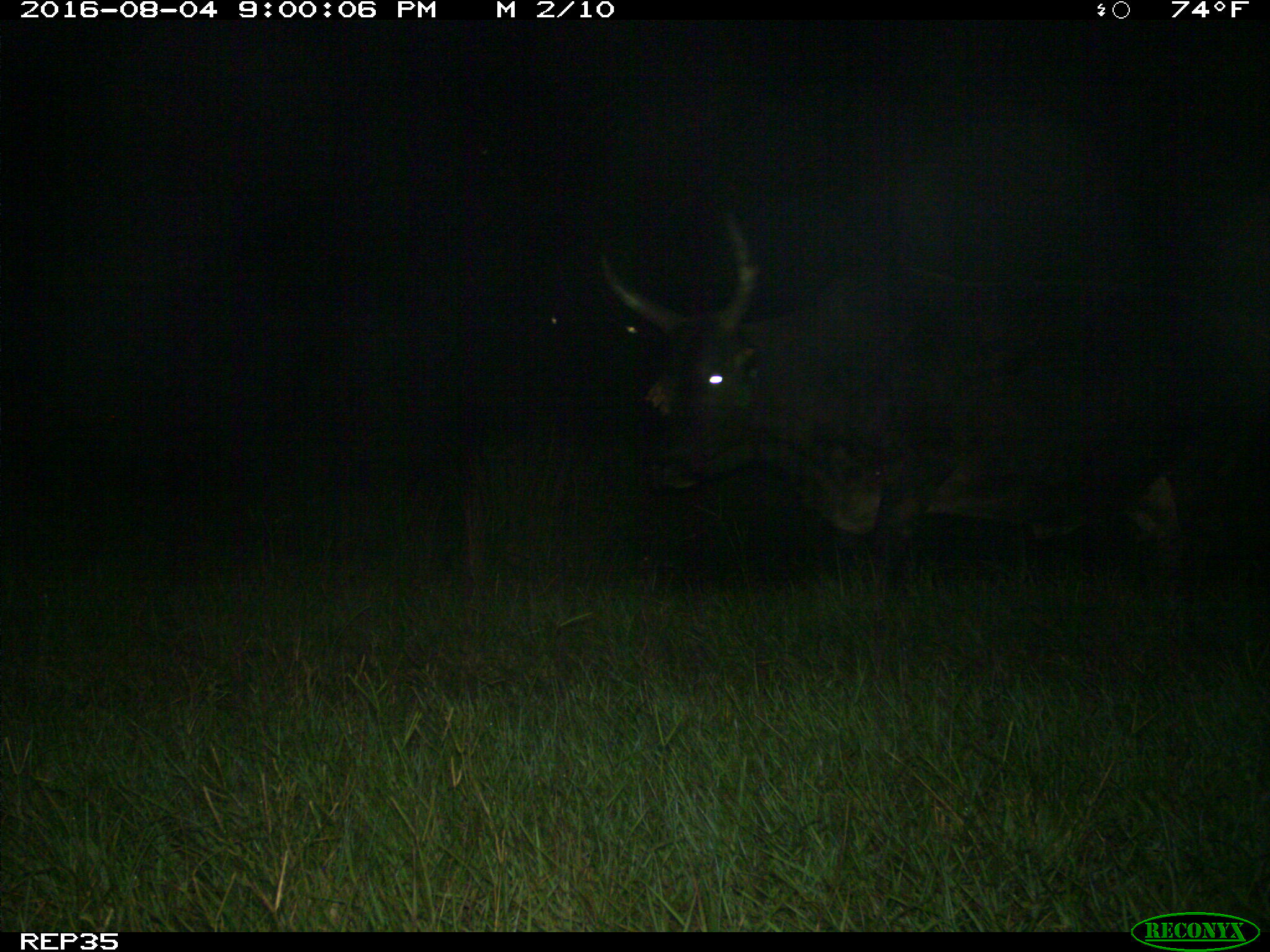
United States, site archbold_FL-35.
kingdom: Animalia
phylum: Chordata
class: Mammalia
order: Artiodactyla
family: Bovidae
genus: Bos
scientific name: Bos taurus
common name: domestic cow